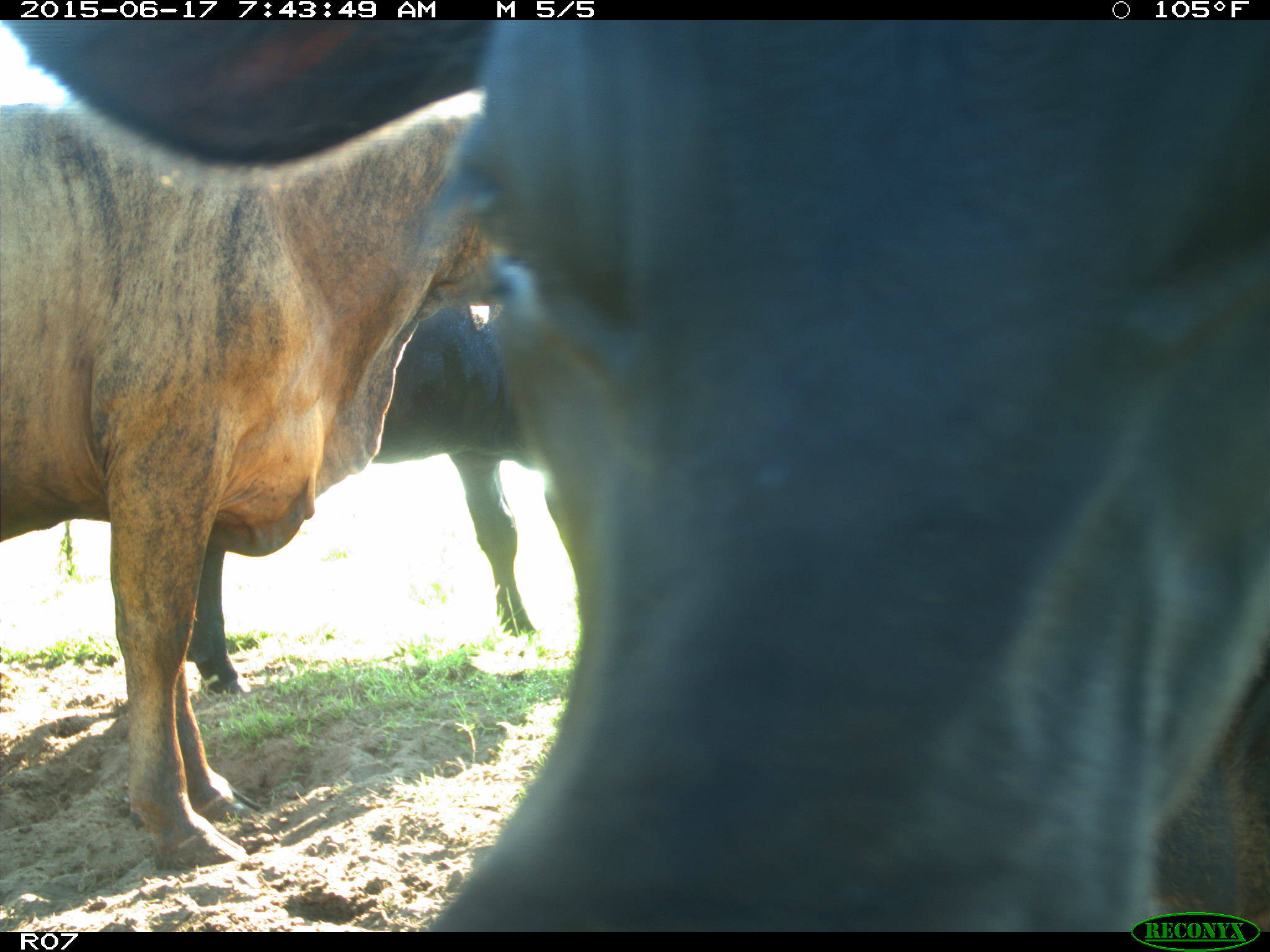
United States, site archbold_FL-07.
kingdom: Animalia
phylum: Chordata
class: Mammalia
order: Artiodactyla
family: Bovidae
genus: Bos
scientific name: Bos taurus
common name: domestic cow